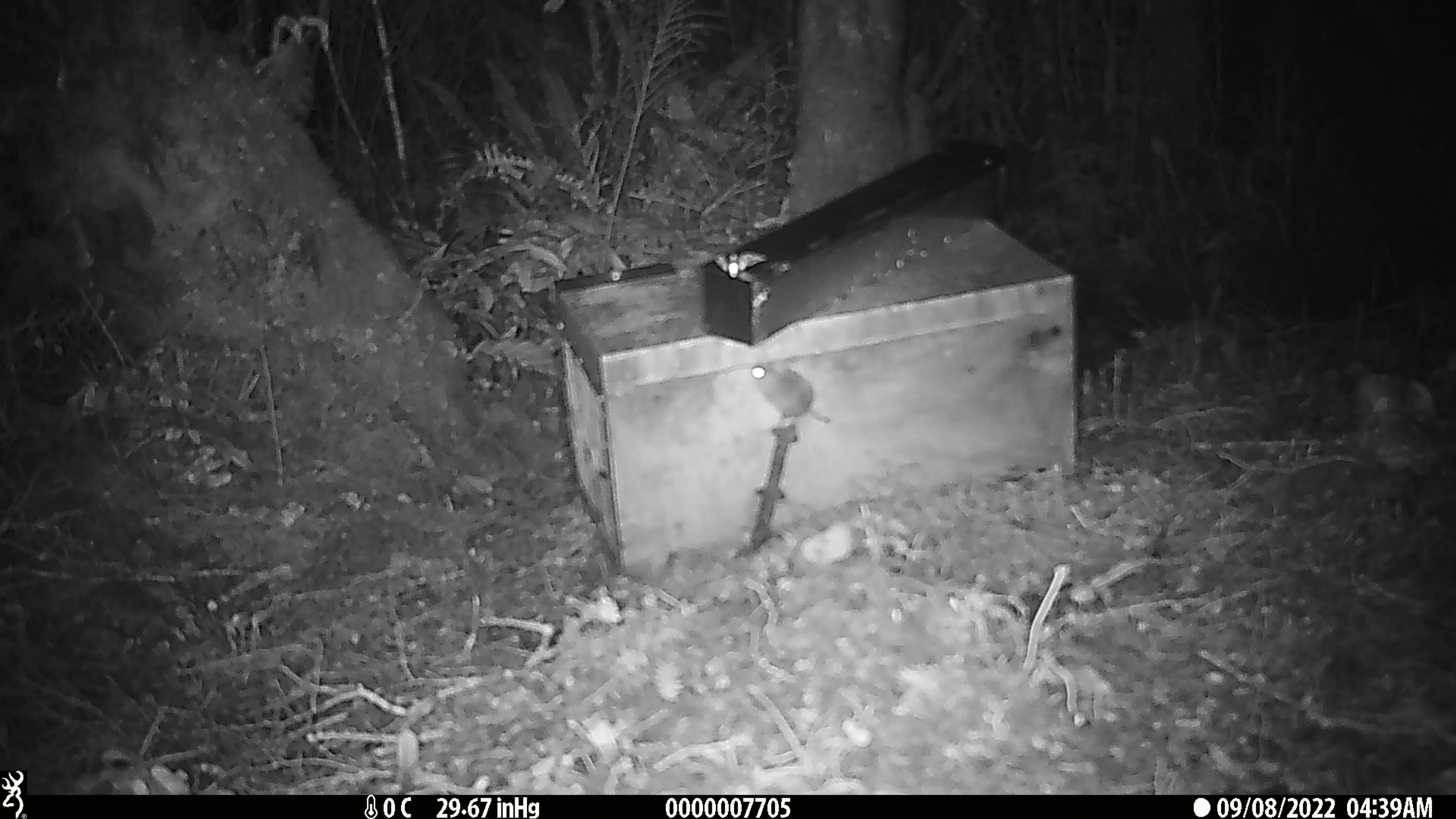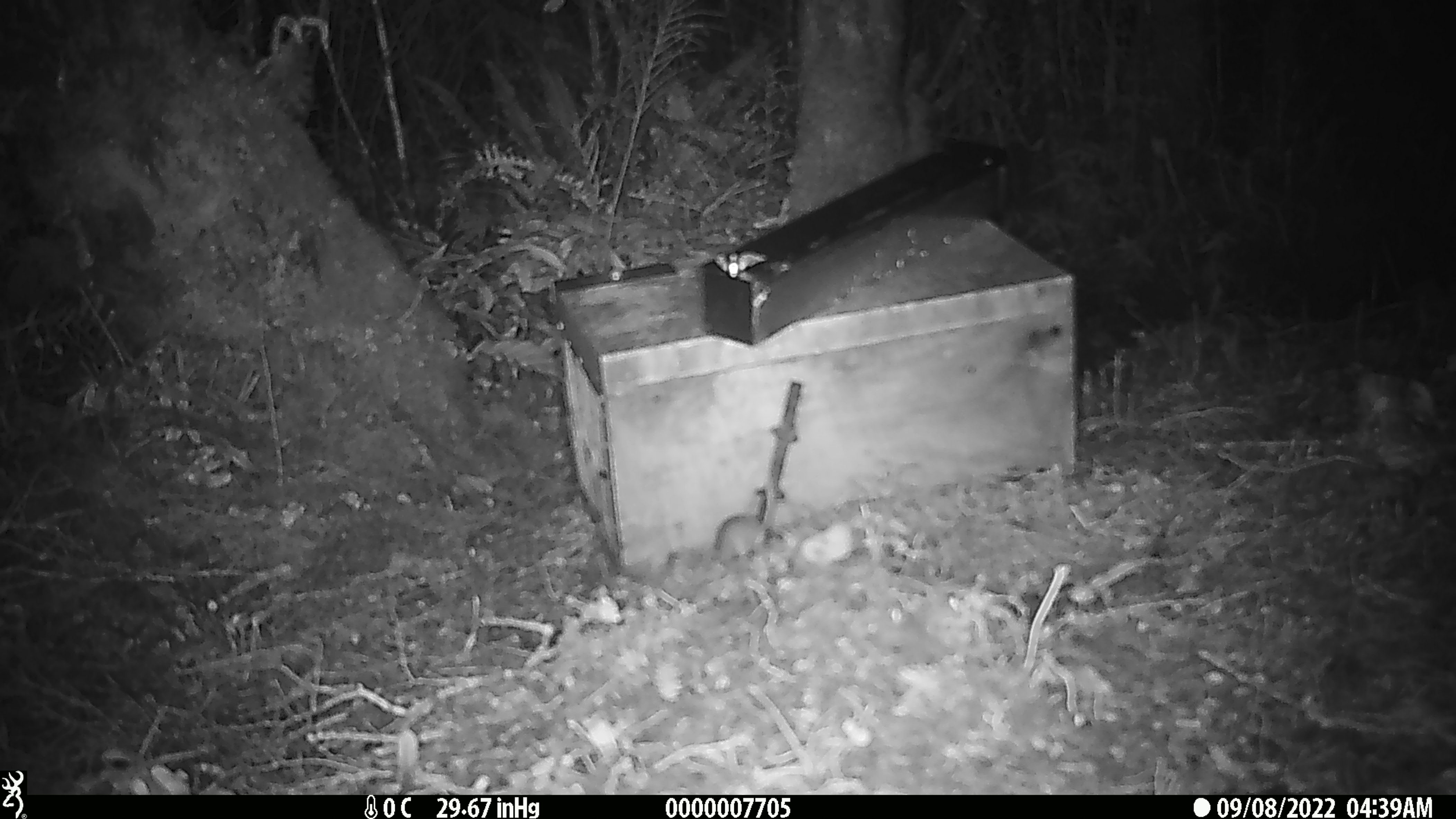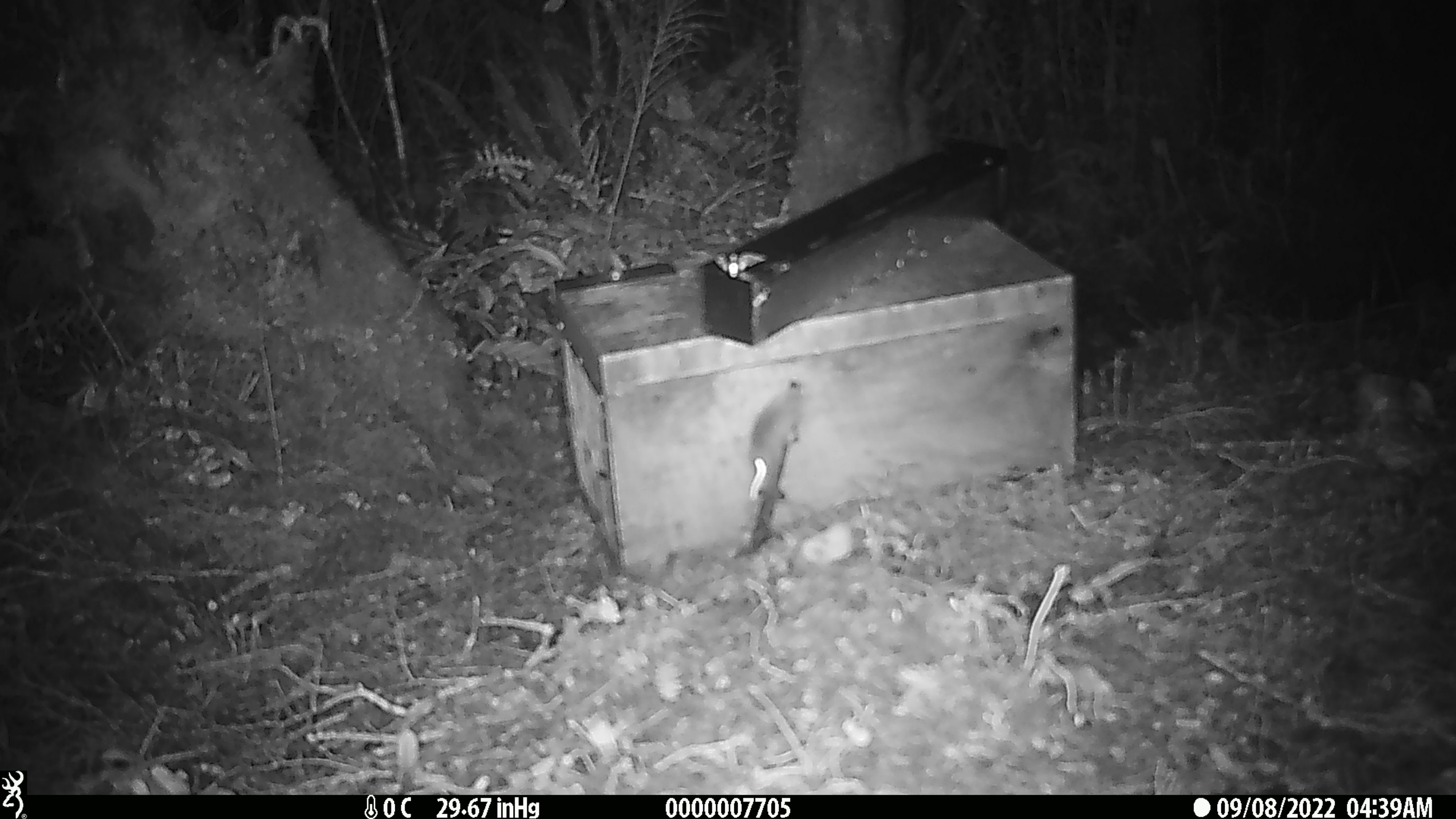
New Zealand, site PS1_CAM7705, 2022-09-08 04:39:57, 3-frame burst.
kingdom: Animalia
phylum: Chordata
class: Mammalia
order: Rodentia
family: Muridae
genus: Mus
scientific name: Mus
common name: mouse